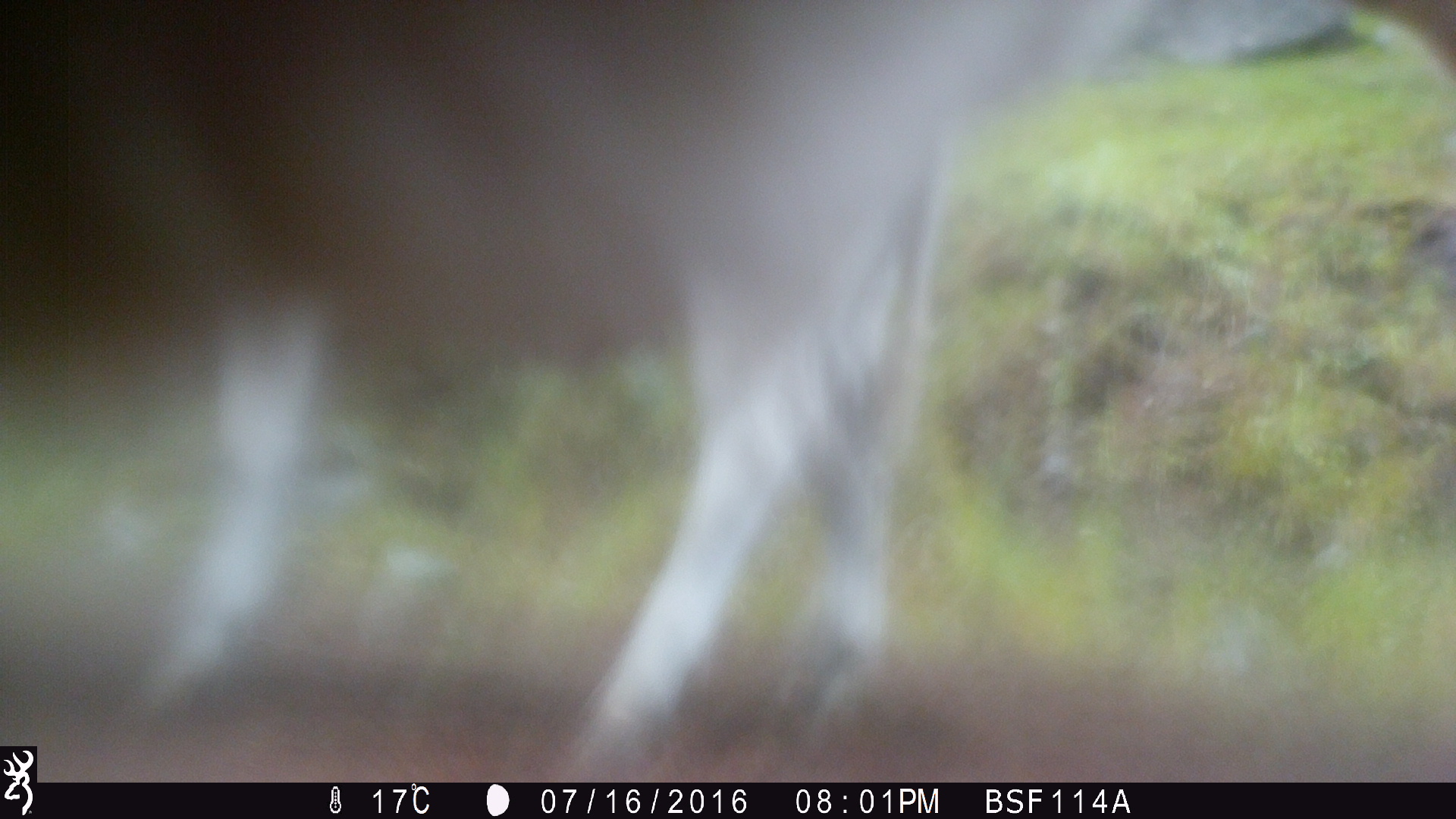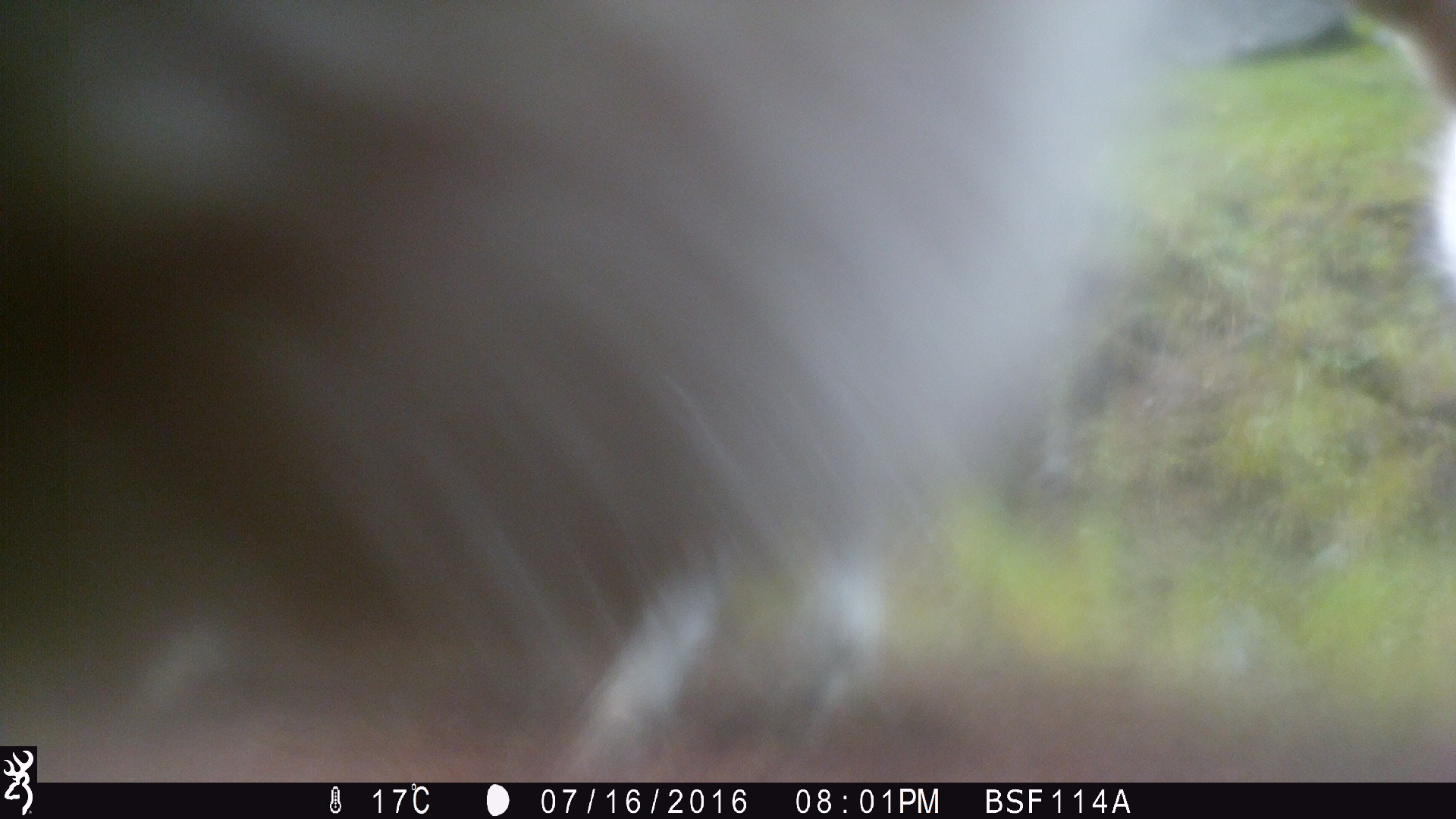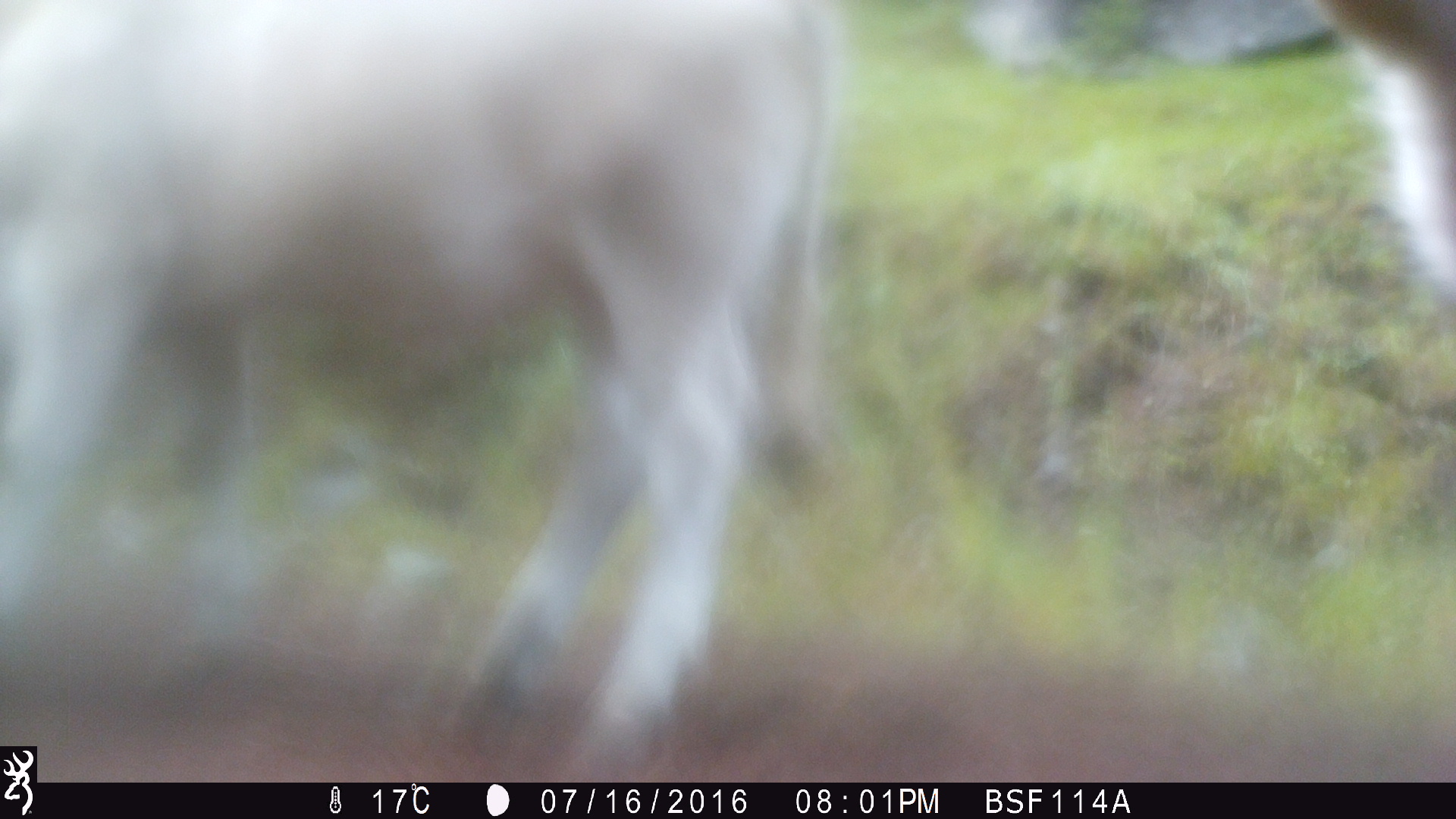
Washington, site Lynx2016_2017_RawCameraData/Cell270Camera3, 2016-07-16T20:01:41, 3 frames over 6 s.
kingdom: Animalia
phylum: Chordata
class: Mammalia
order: Artiodactyla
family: Bovidae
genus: Bos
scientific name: Bos taurus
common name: domestic cattle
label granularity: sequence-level